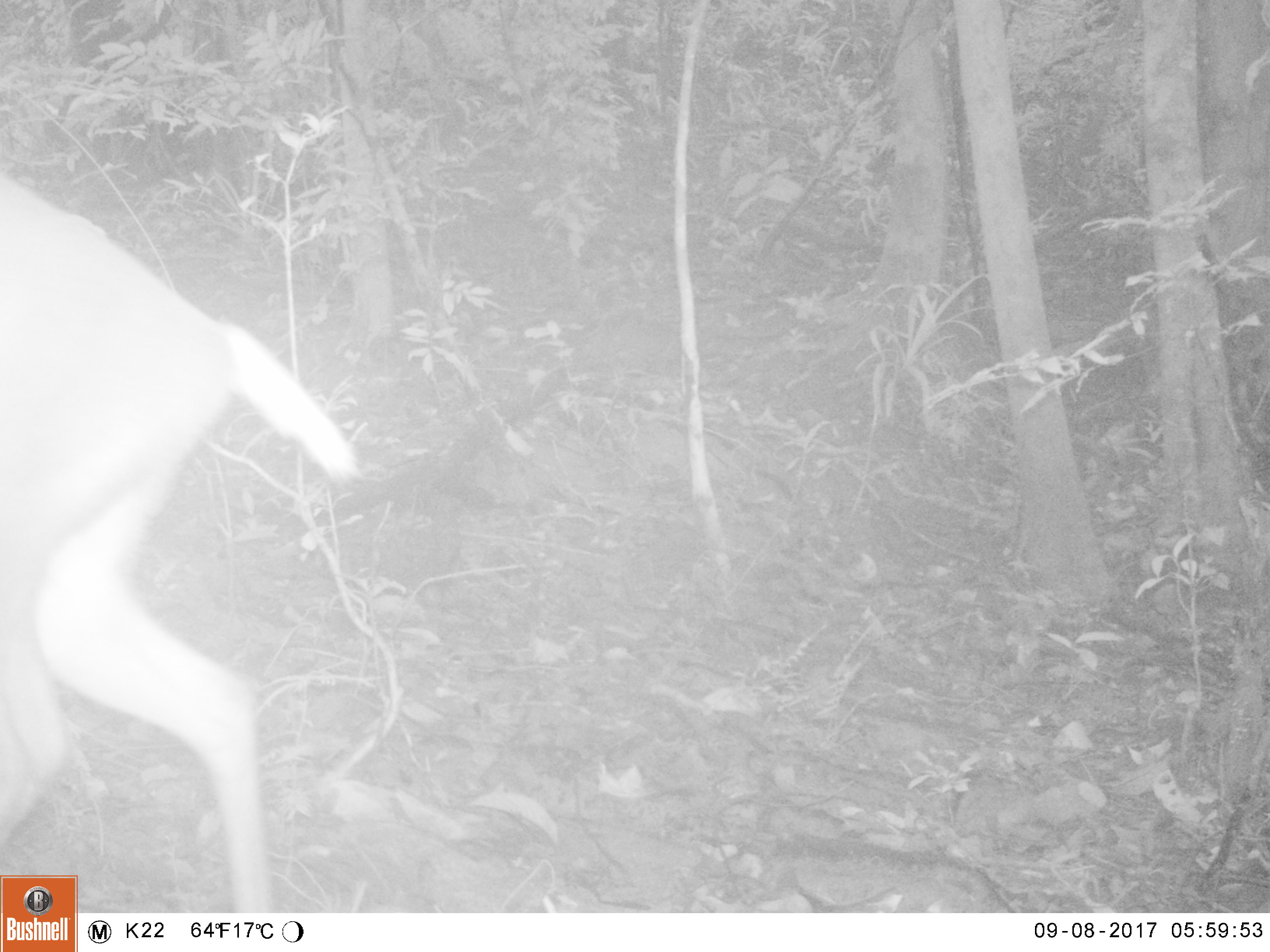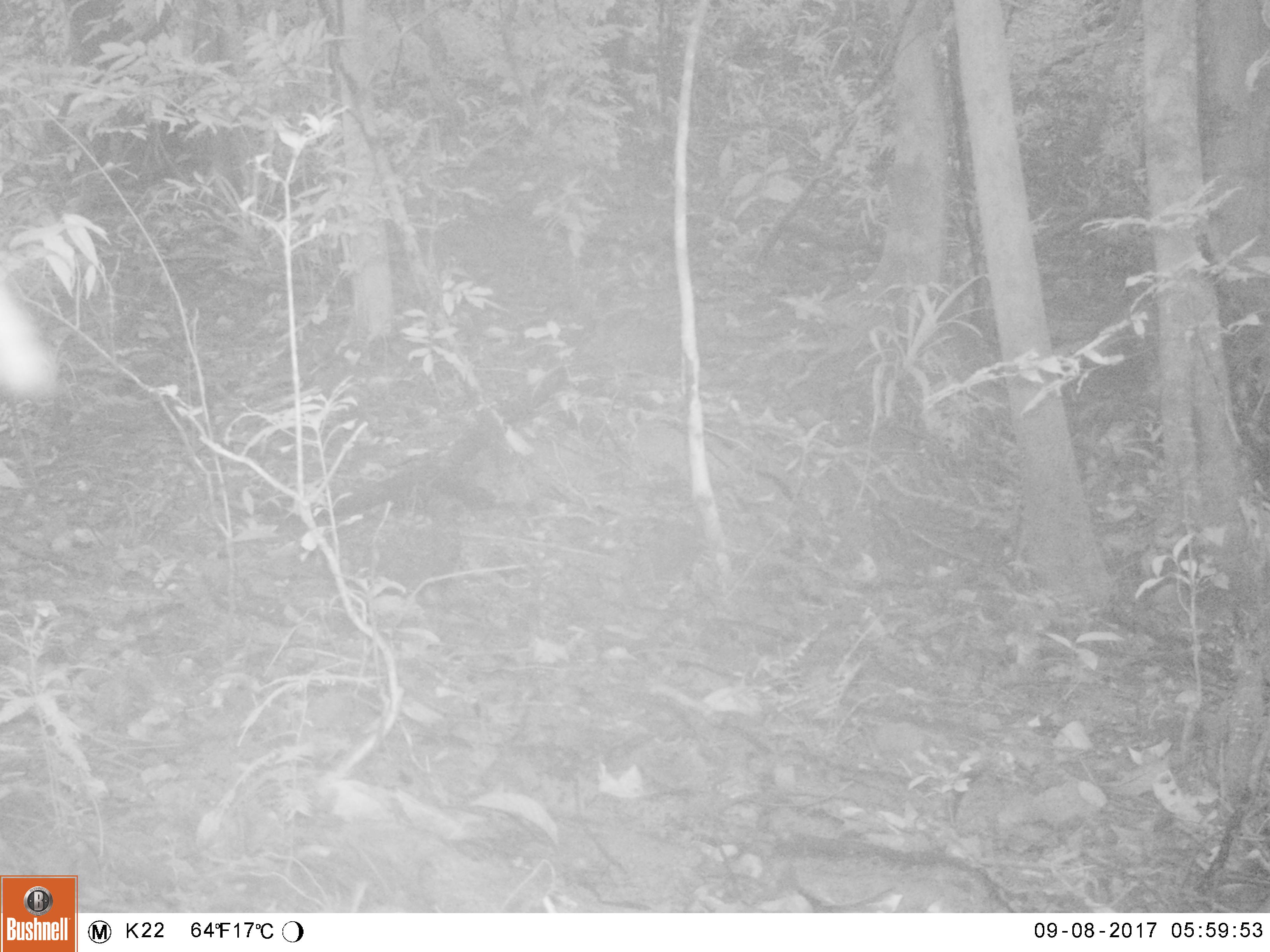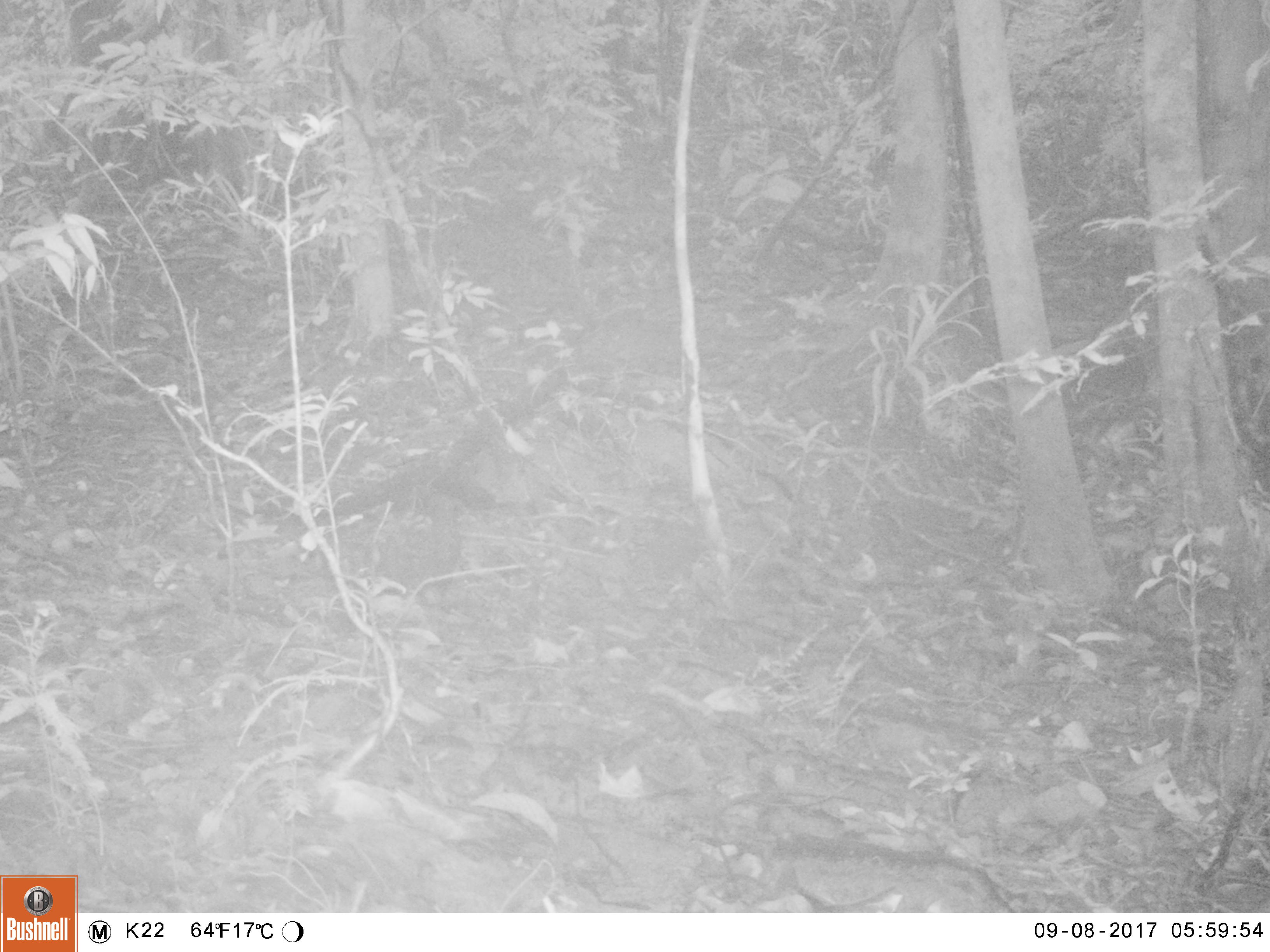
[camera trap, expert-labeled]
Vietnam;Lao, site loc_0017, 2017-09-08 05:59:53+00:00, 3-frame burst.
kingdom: Animalia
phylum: Chordata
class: Mammalia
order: Artiodactyla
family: Cervidae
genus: Muntiacus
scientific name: Muntiacus rooseveltorum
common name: roosevelt's muntjac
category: roosevelts muntjac group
Roosevelts muntjac group (roosevelt's muntjac) (Muntiacus rooseveltorum). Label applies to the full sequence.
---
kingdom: Animalia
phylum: Chordata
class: Mammalia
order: Primates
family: Cercopithecidae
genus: Macaca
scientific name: Macaca arctoides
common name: stump-tailed macaque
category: stump tailed macaque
Stump tailed macaque (stump-tailed macaque) (Macaca arctoides). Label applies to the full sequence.